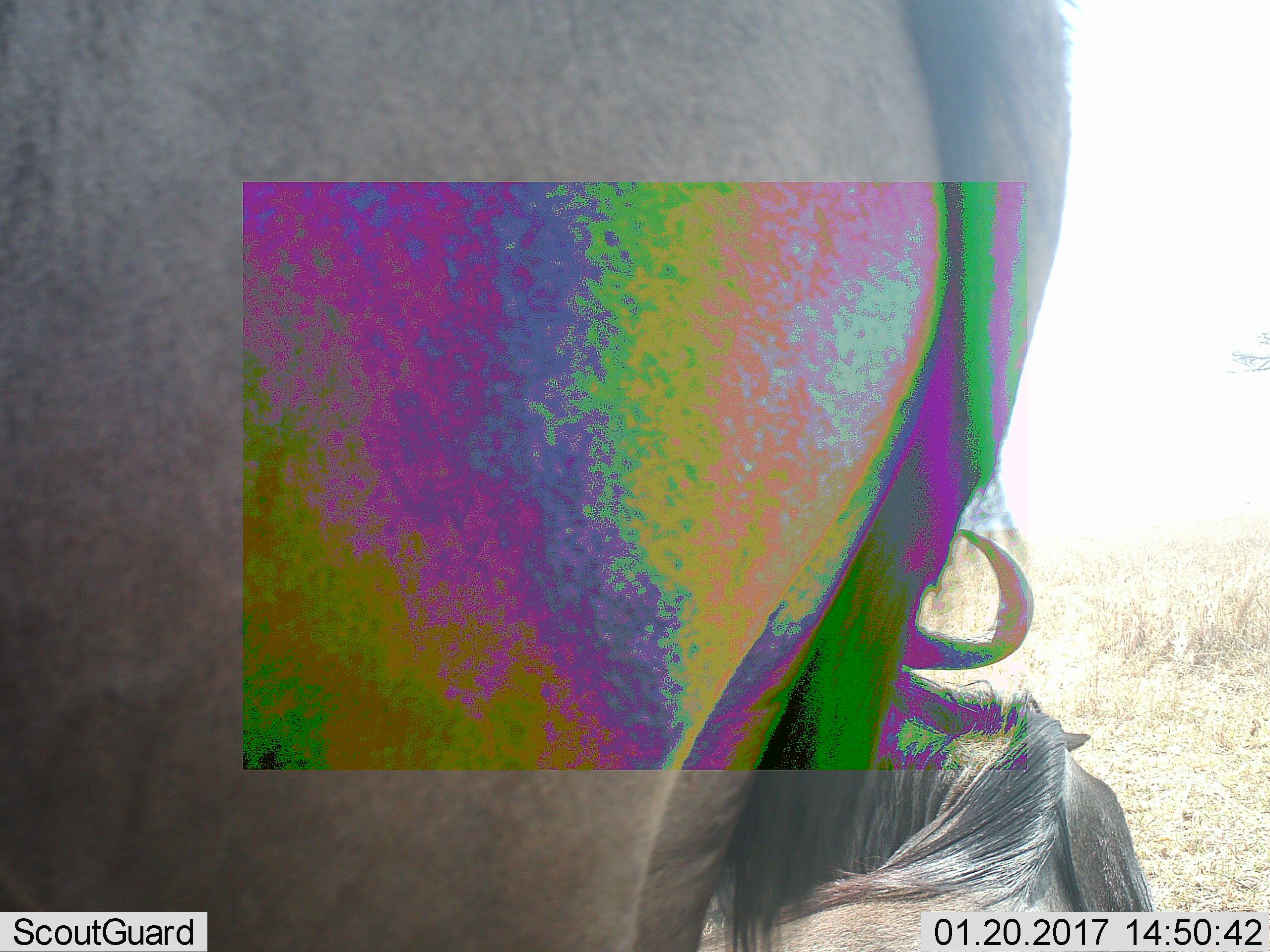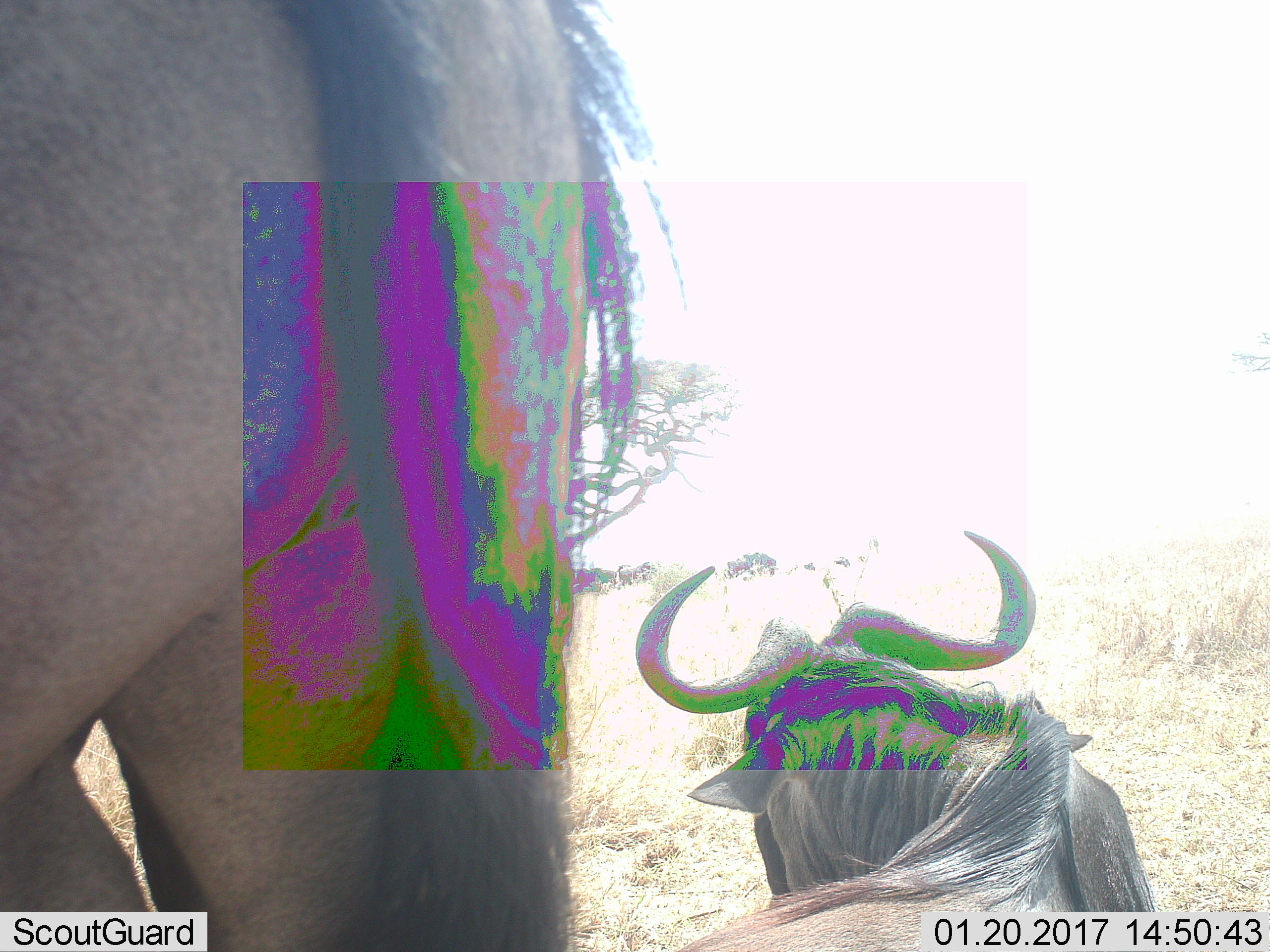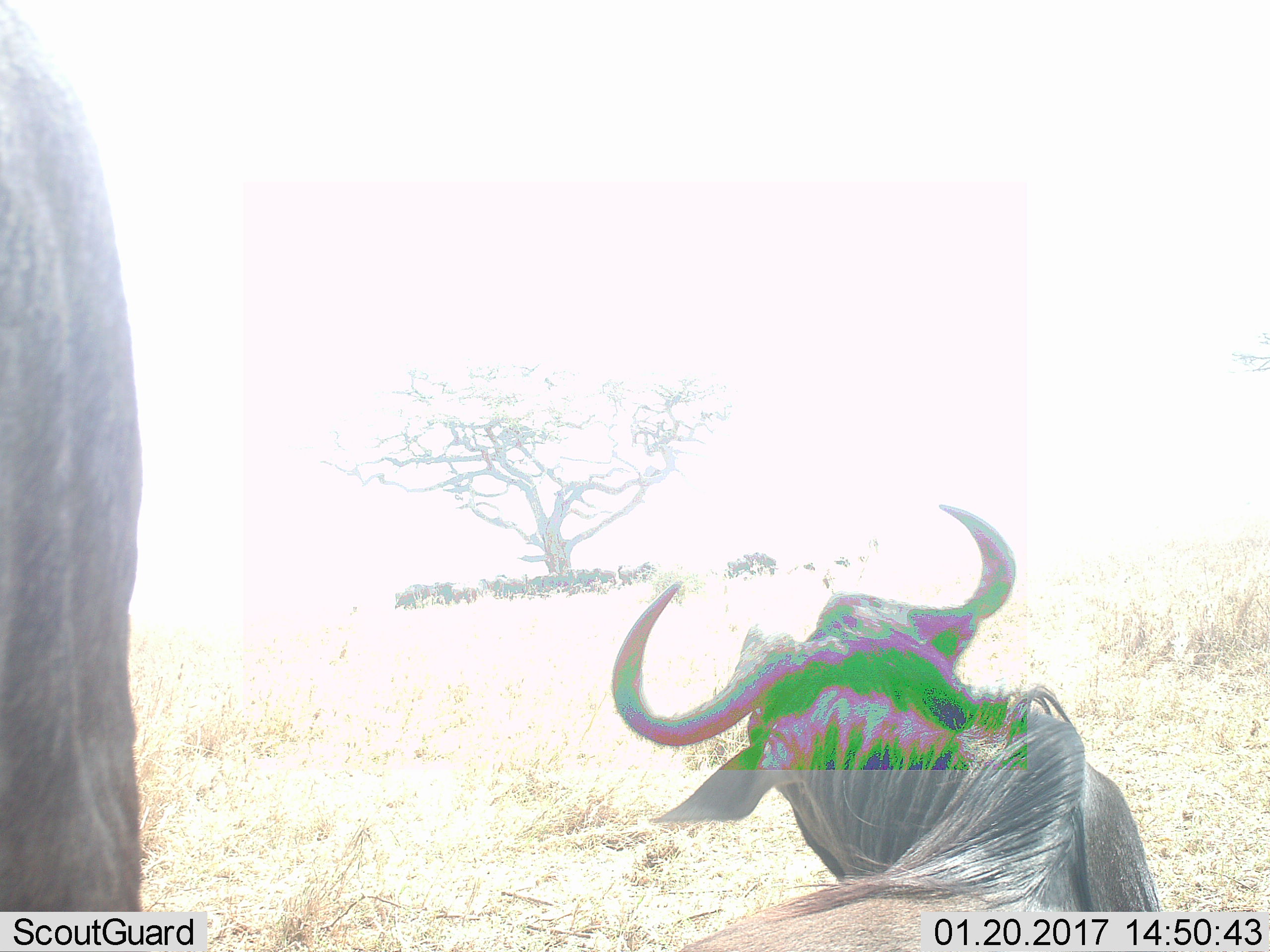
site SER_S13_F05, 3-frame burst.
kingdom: Animalia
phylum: Chordata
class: Mammalia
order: Artiodactyla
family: Bovidae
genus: Connochaetes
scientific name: Connochaetes taurinus taurinus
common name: blue wildebeest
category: wildebeestblue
Wildebeestblue (blue wildebeest) (Connochaetes taurinus taurinus), count 2. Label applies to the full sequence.